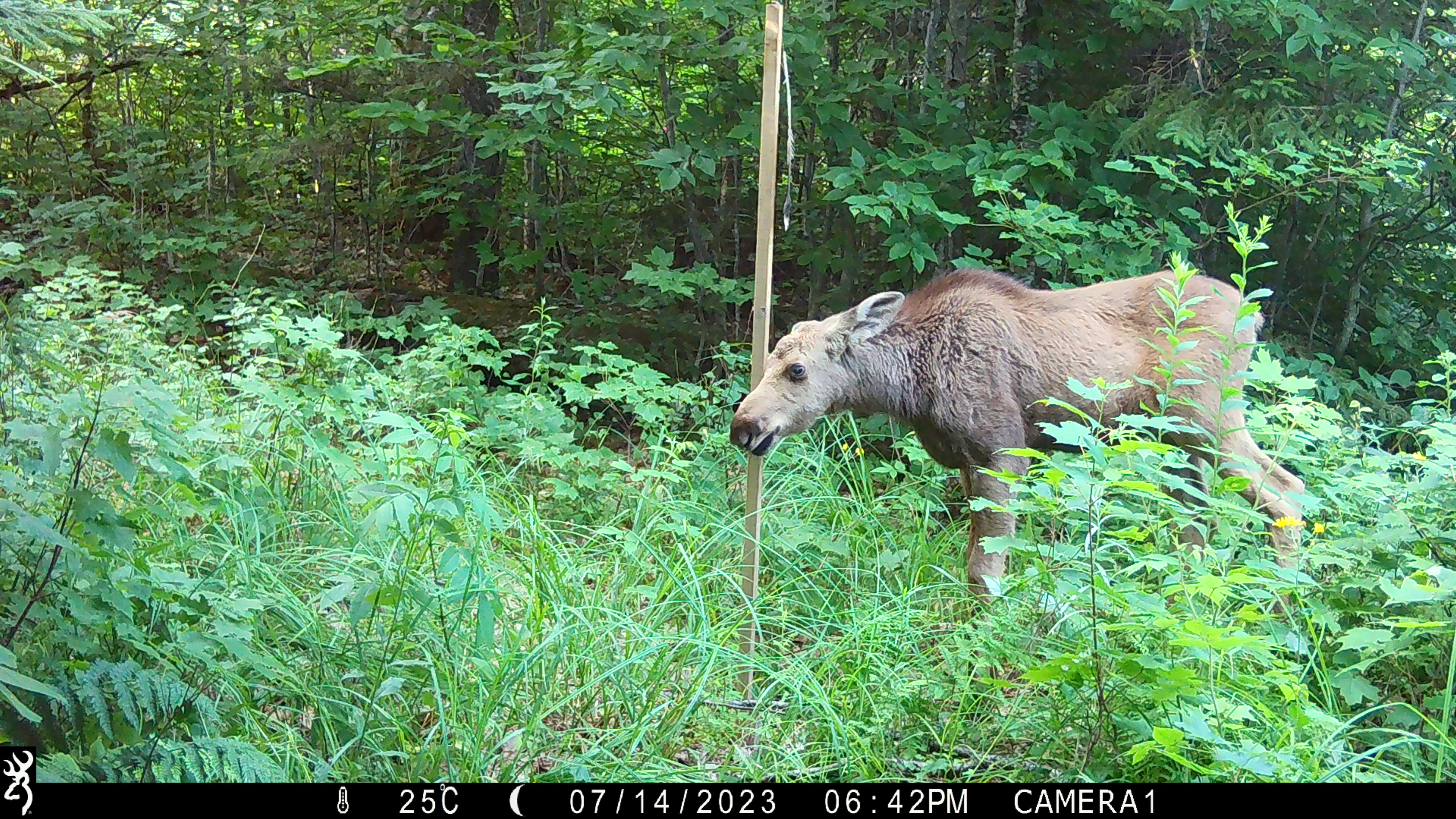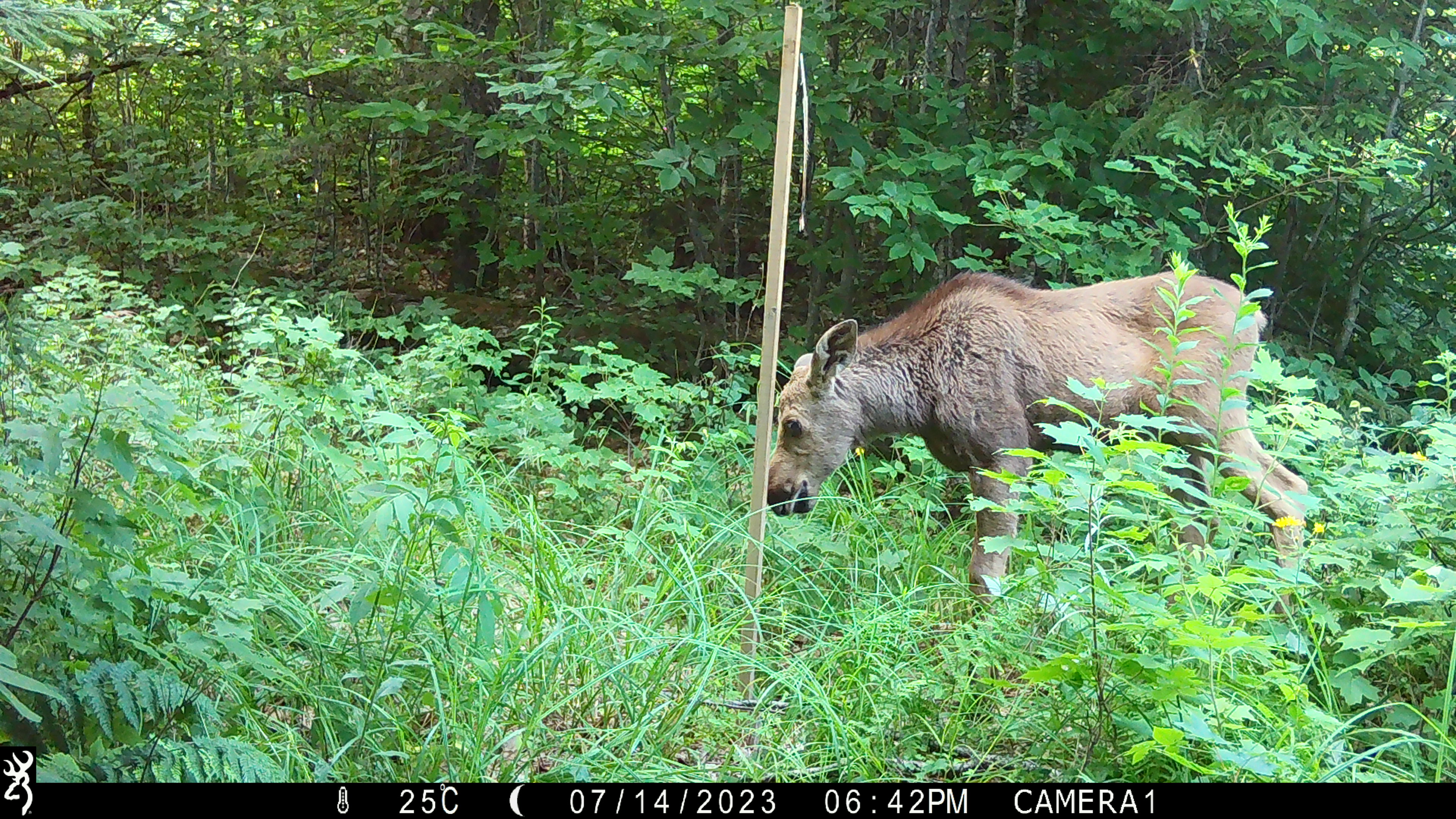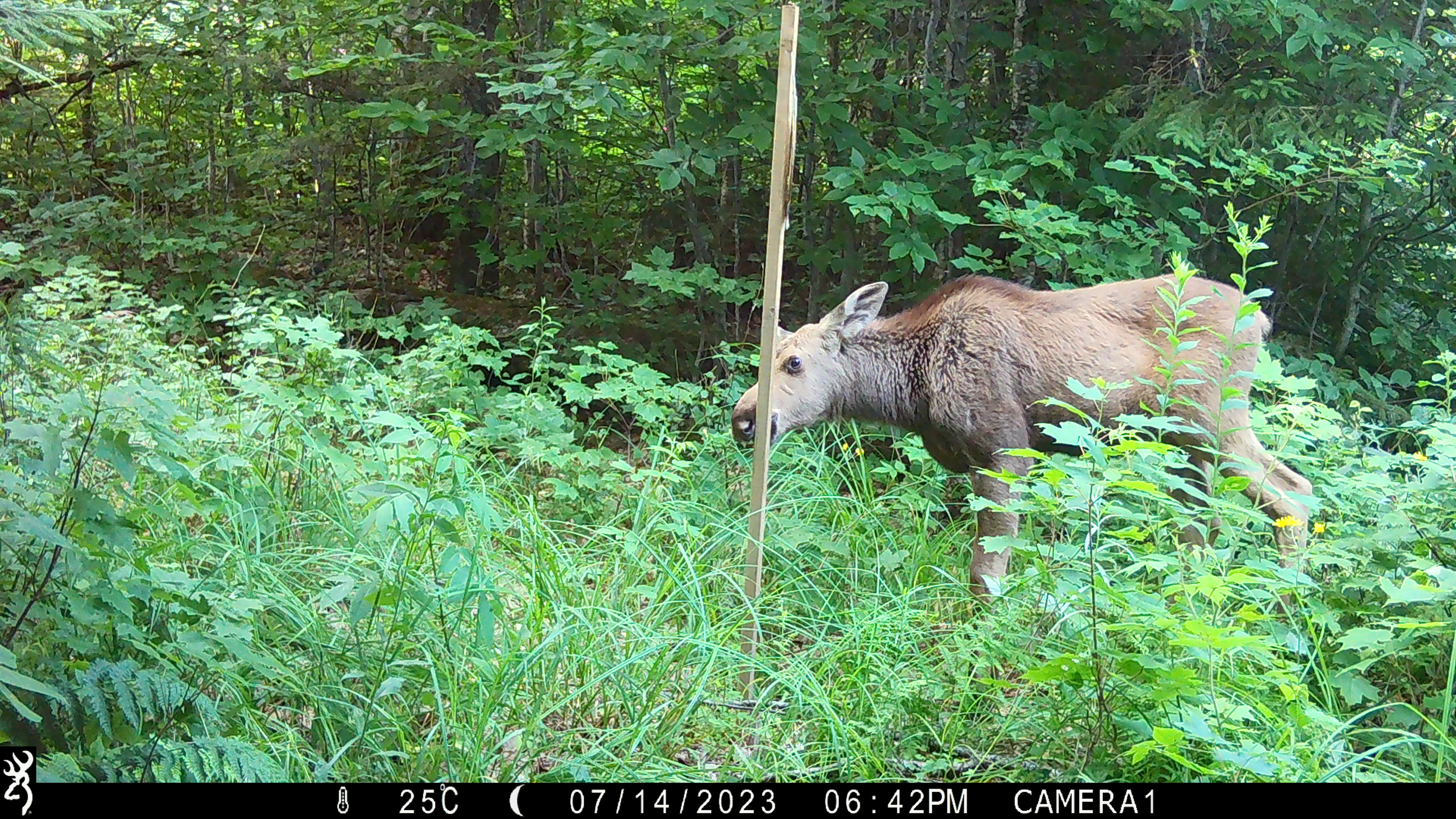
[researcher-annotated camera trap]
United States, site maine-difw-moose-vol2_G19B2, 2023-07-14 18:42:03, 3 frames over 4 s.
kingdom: Animalia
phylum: Chordata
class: Mammalia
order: Artiodactyla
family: Cervidae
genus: Alces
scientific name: Alces alces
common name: moose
Moose (Alces alces).